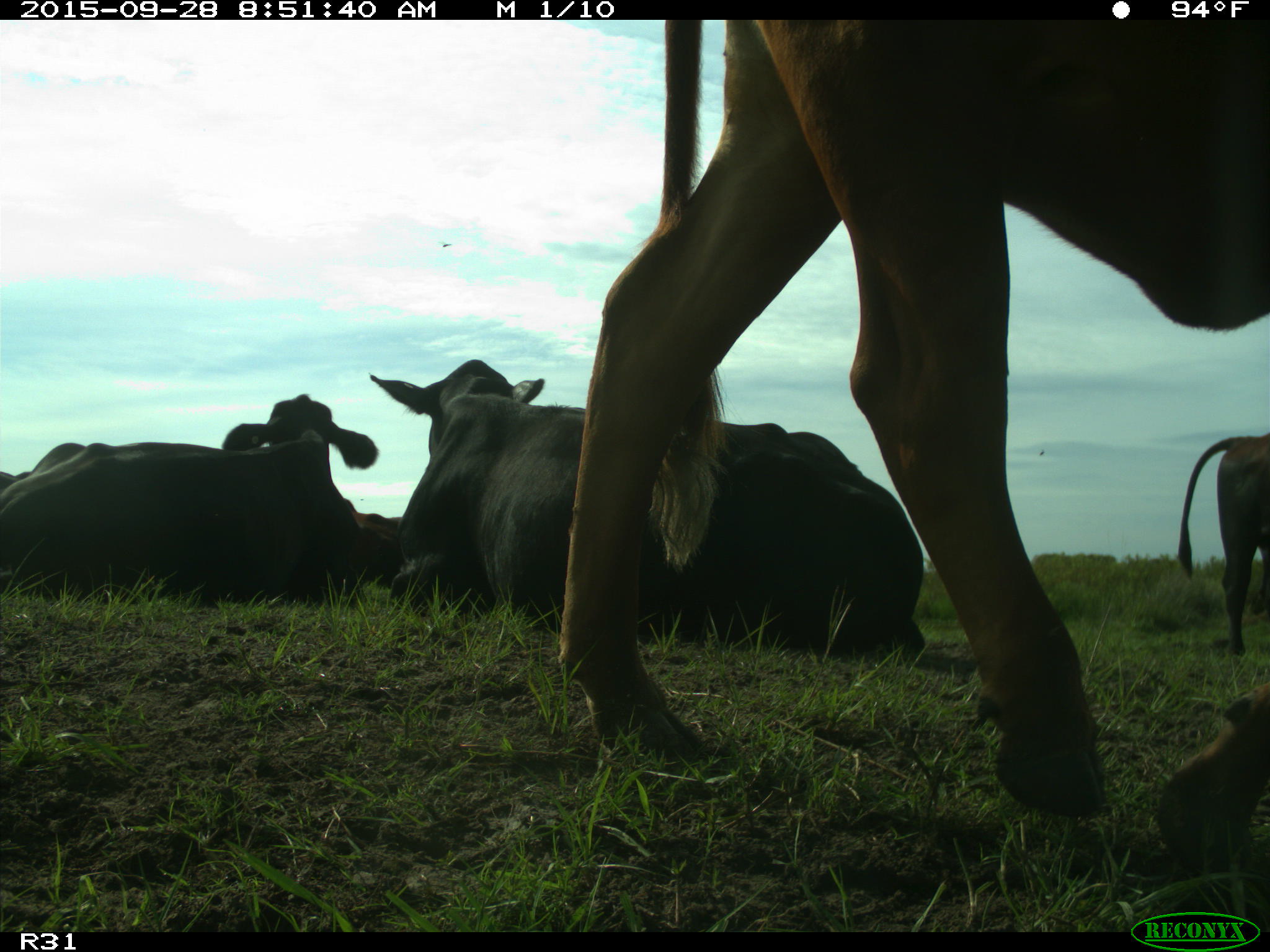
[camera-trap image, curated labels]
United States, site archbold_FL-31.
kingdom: Animalia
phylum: Chordata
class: Mammalia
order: Artiodactyla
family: Bovidae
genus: Bos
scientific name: Bos taurus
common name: domestic cow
Bos taurus (domestic cow).